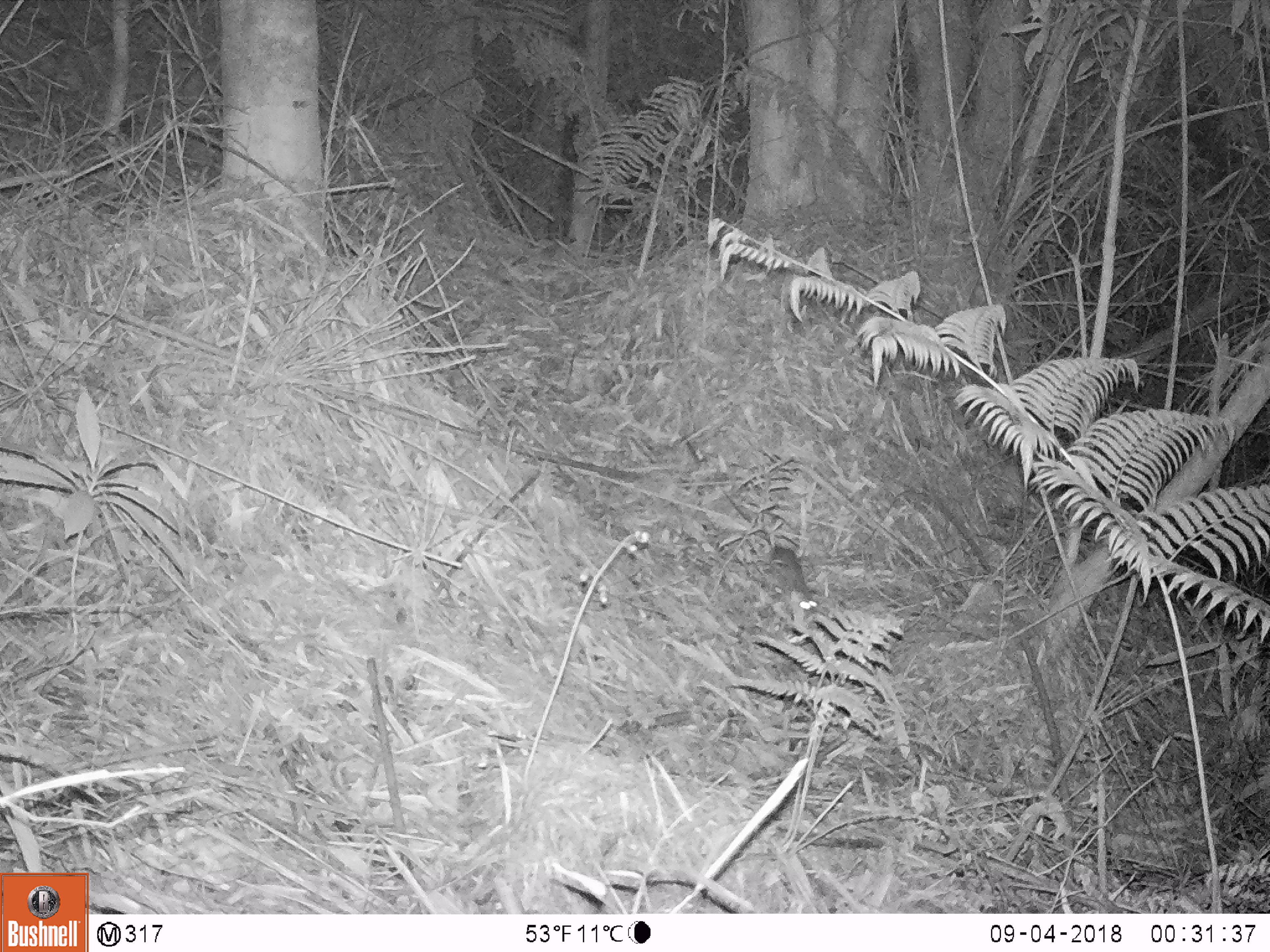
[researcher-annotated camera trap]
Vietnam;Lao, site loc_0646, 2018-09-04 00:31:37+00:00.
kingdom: Animalia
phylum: Chordata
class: Mammalia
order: Rodentia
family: Muridae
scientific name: Muridae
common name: old-world mice and rats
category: unidentified murid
Unidentified murid (old-world mice and rats) (Muridae). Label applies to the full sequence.